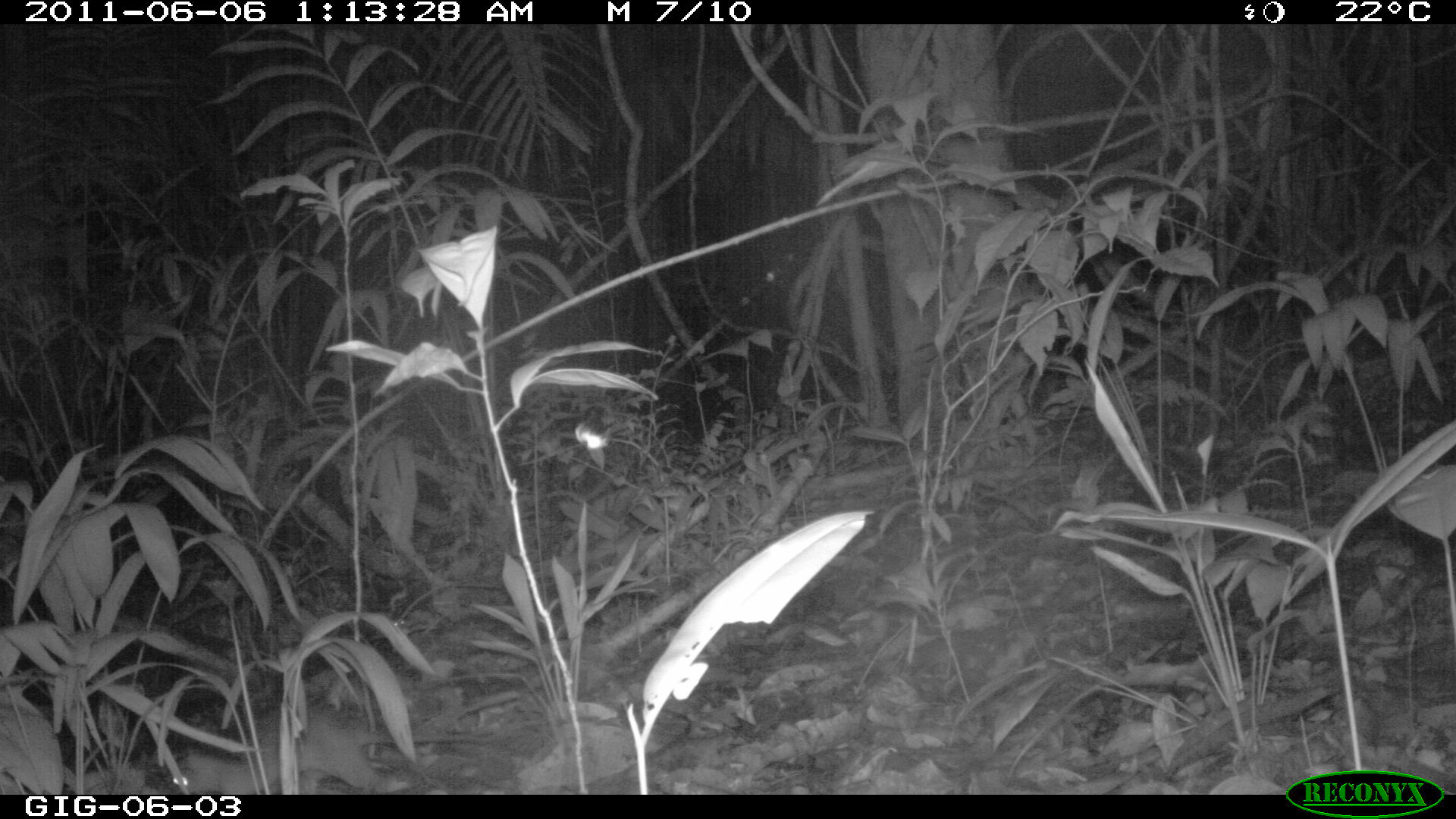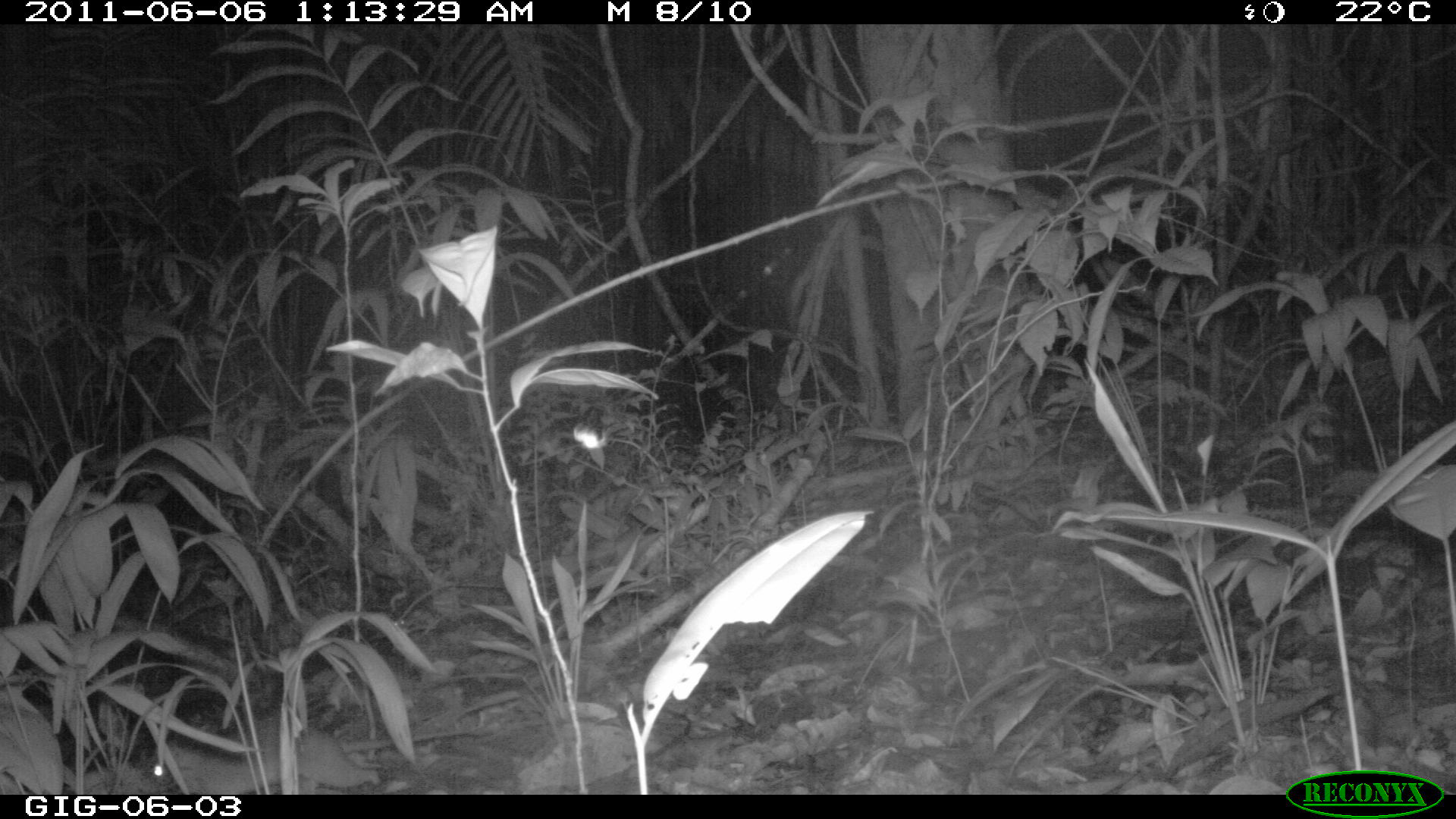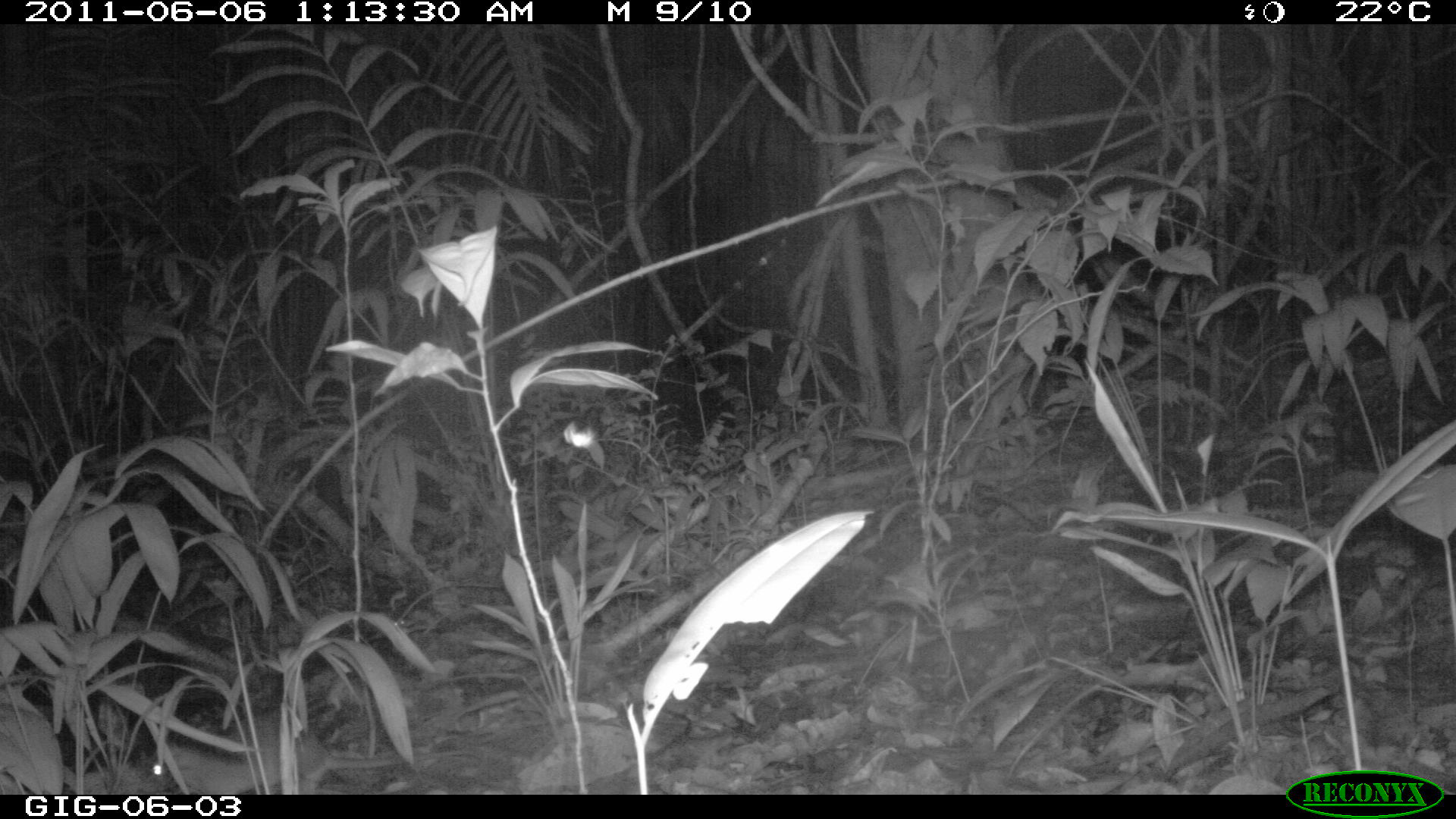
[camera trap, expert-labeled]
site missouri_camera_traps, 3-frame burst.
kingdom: Animalia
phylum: Chordata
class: Mammalia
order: Rodentia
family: Muridae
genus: Rattus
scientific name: Rattus praetor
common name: spiny rat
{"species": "spiny rat (Rattus praetor)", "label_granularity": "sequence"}